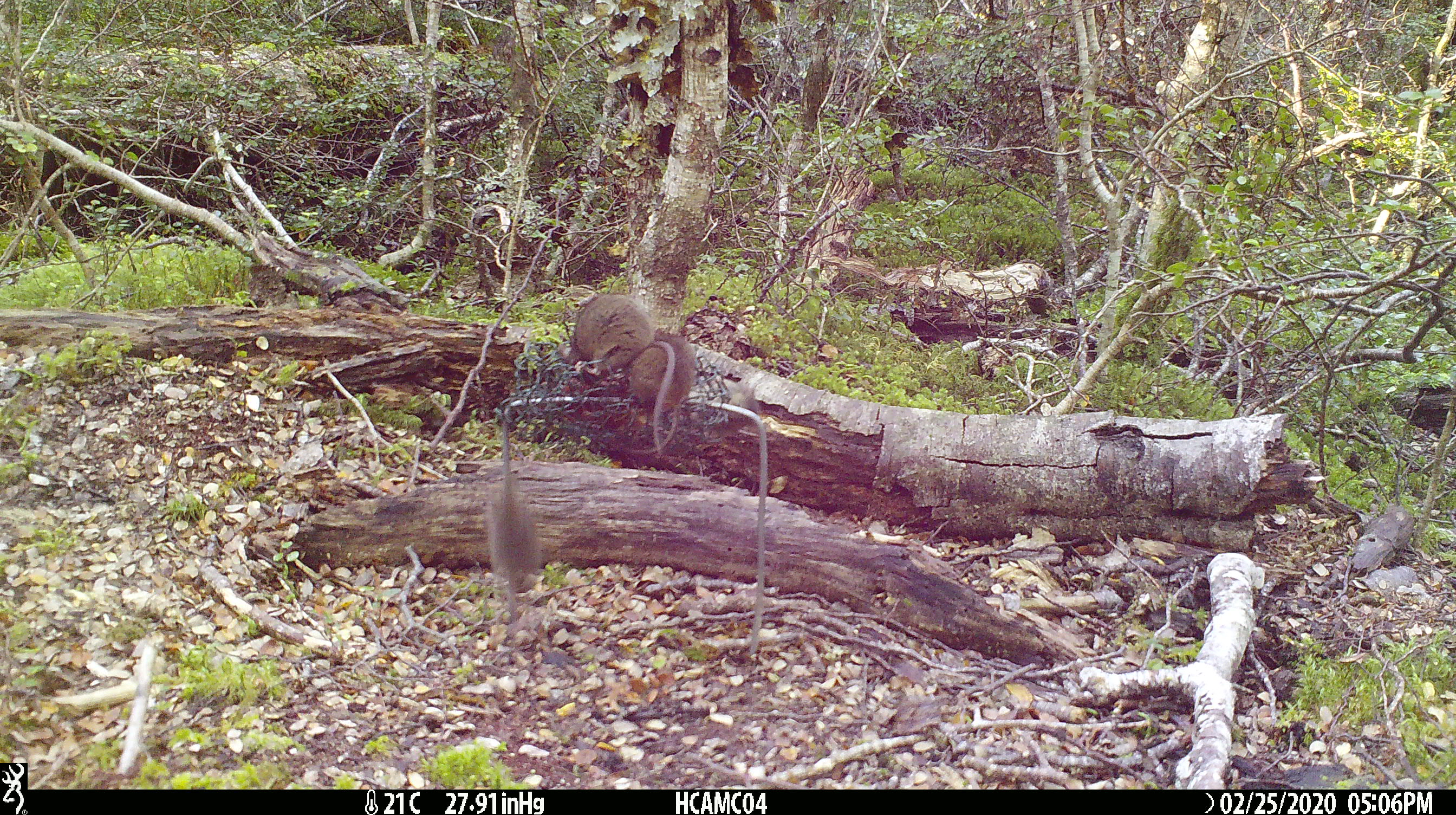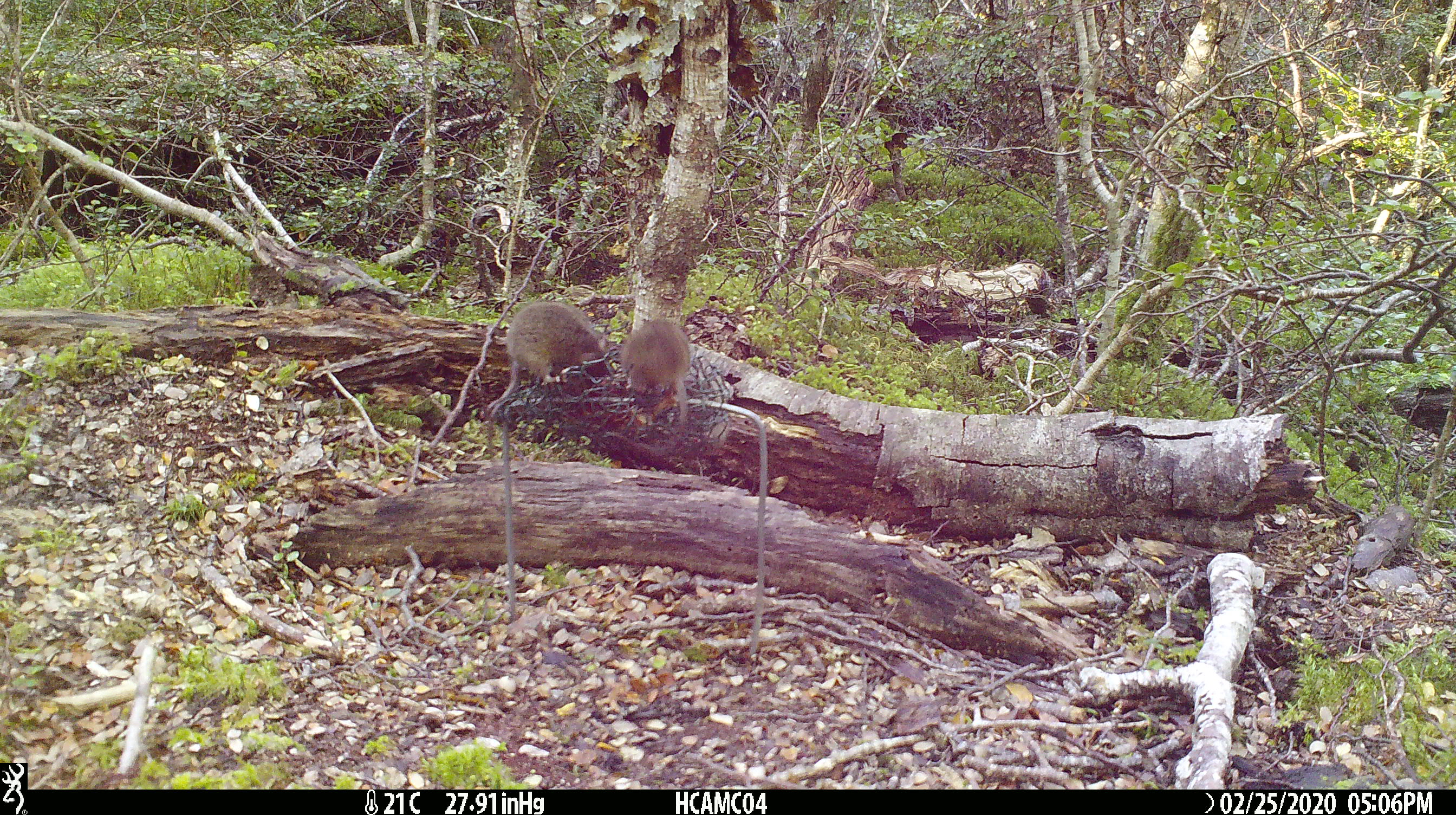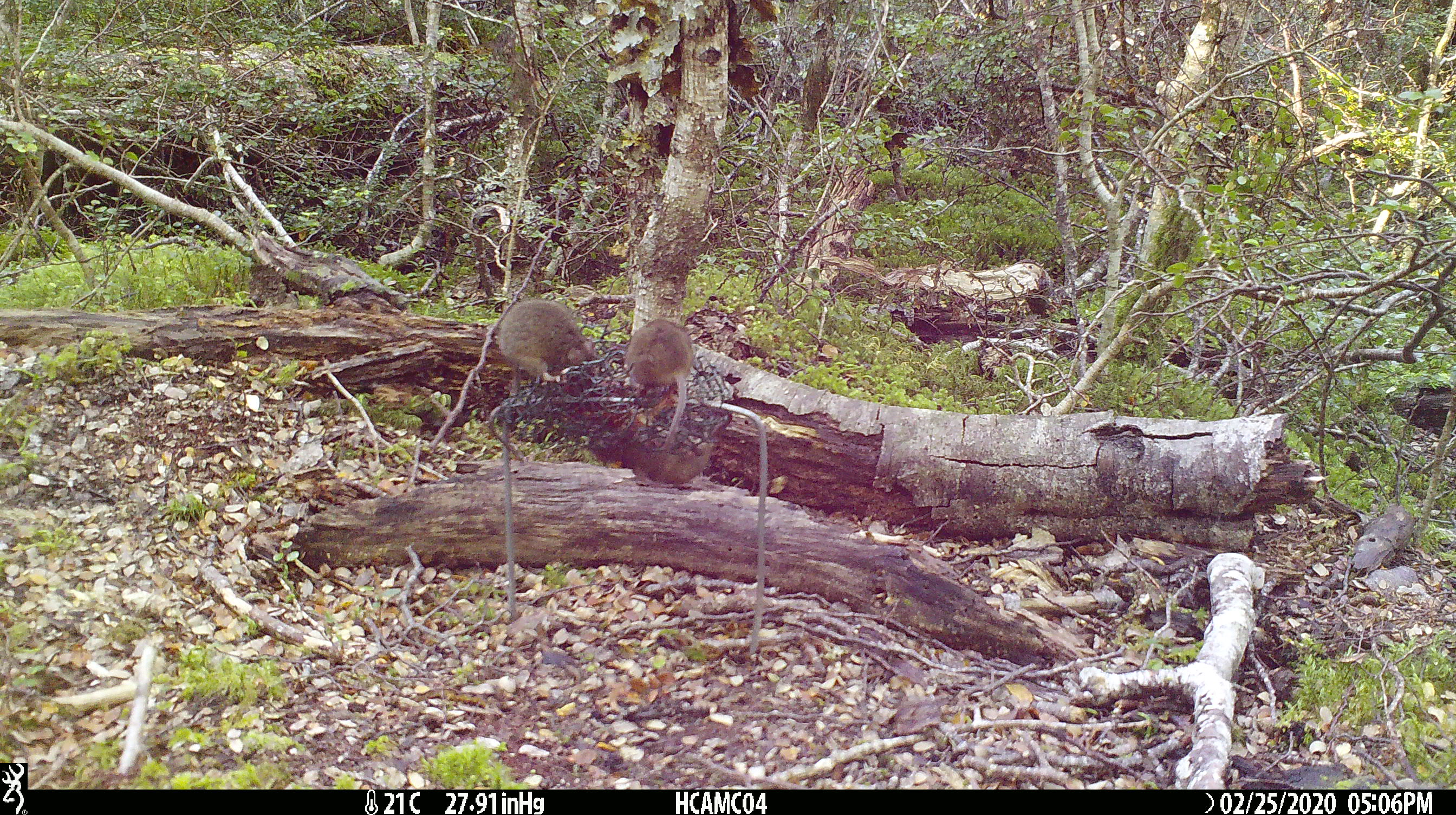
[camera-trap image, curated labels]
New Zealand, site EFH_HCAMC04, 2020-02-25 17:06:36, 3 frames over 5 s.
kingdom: Animalia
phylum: Chordata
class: Mammalia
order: Rodentia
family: Muridae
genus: Mus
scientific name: Mus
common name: mouse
Mouse (Mus).